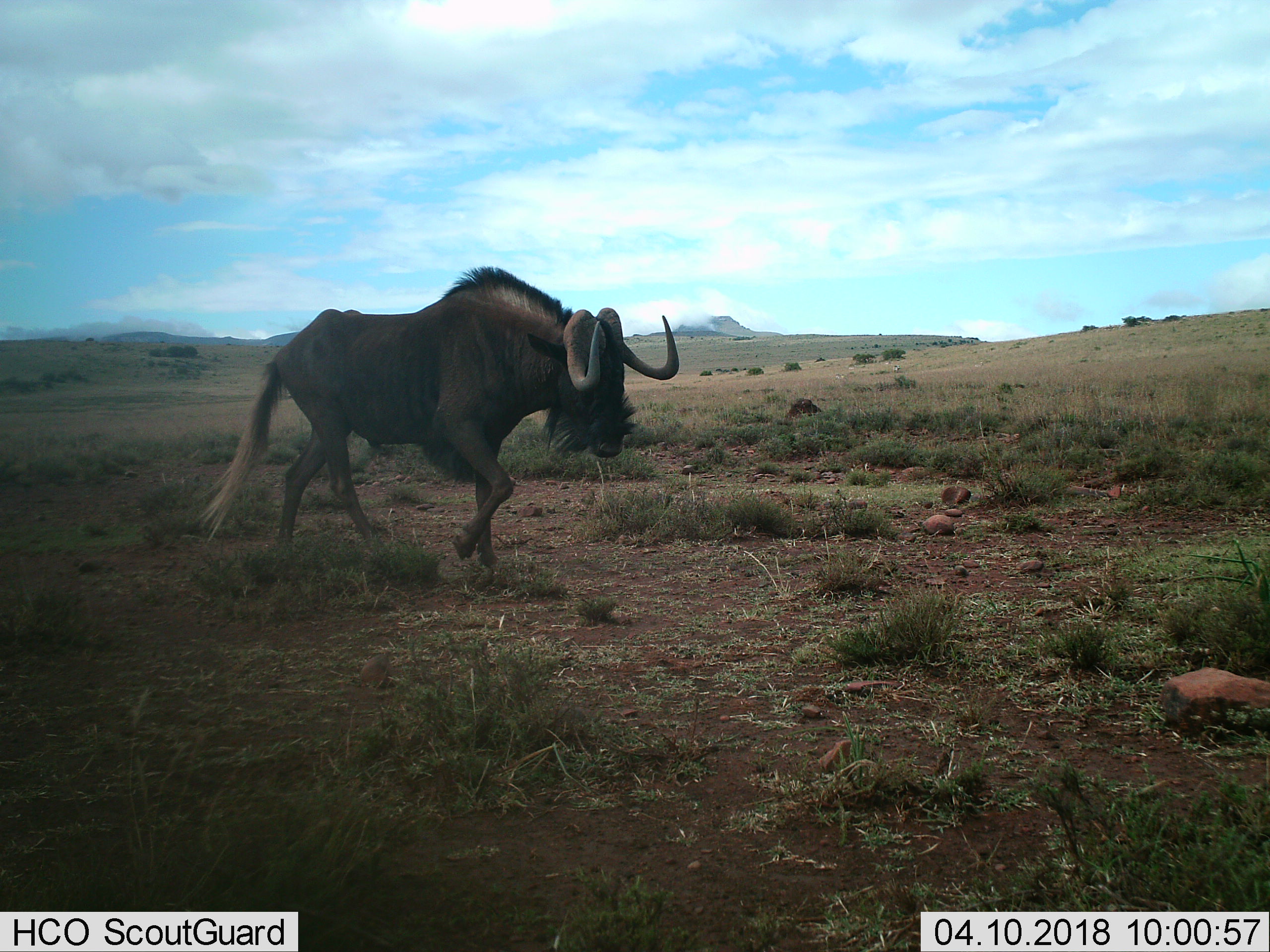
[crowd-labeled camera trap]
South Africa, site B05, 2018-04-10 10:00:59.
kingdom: Animalia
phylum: Chordata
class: Mammalia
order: Artiodactyla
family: Bovidae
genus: Connochaetes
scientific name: Connochaetes gnou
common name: black wildebeest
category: wildebeestblack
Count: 1.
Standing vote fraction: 20%.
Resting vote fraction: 0%.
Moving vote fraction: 80%.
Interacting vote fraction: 0%.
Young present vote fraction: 0%.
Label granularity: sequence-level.